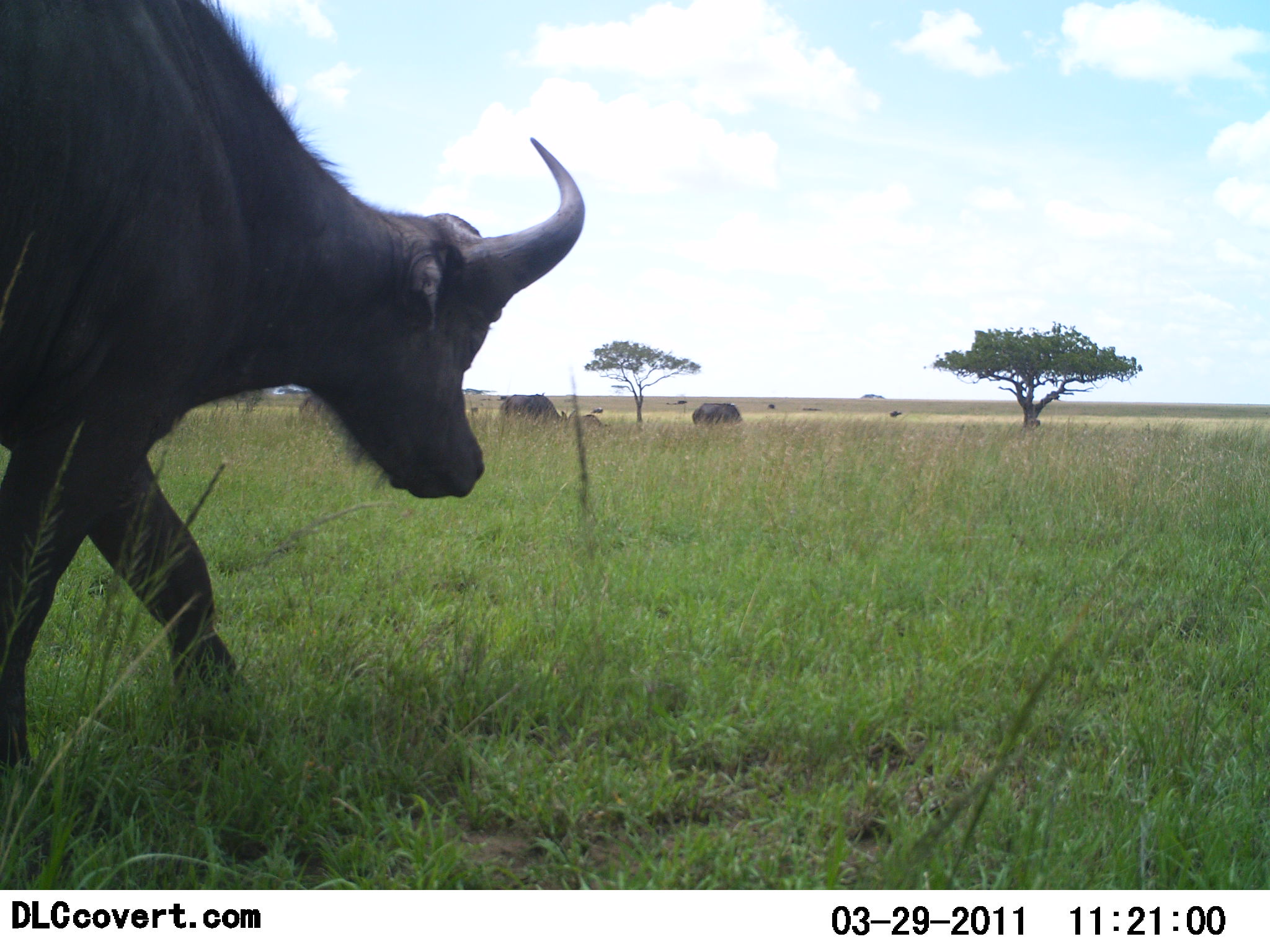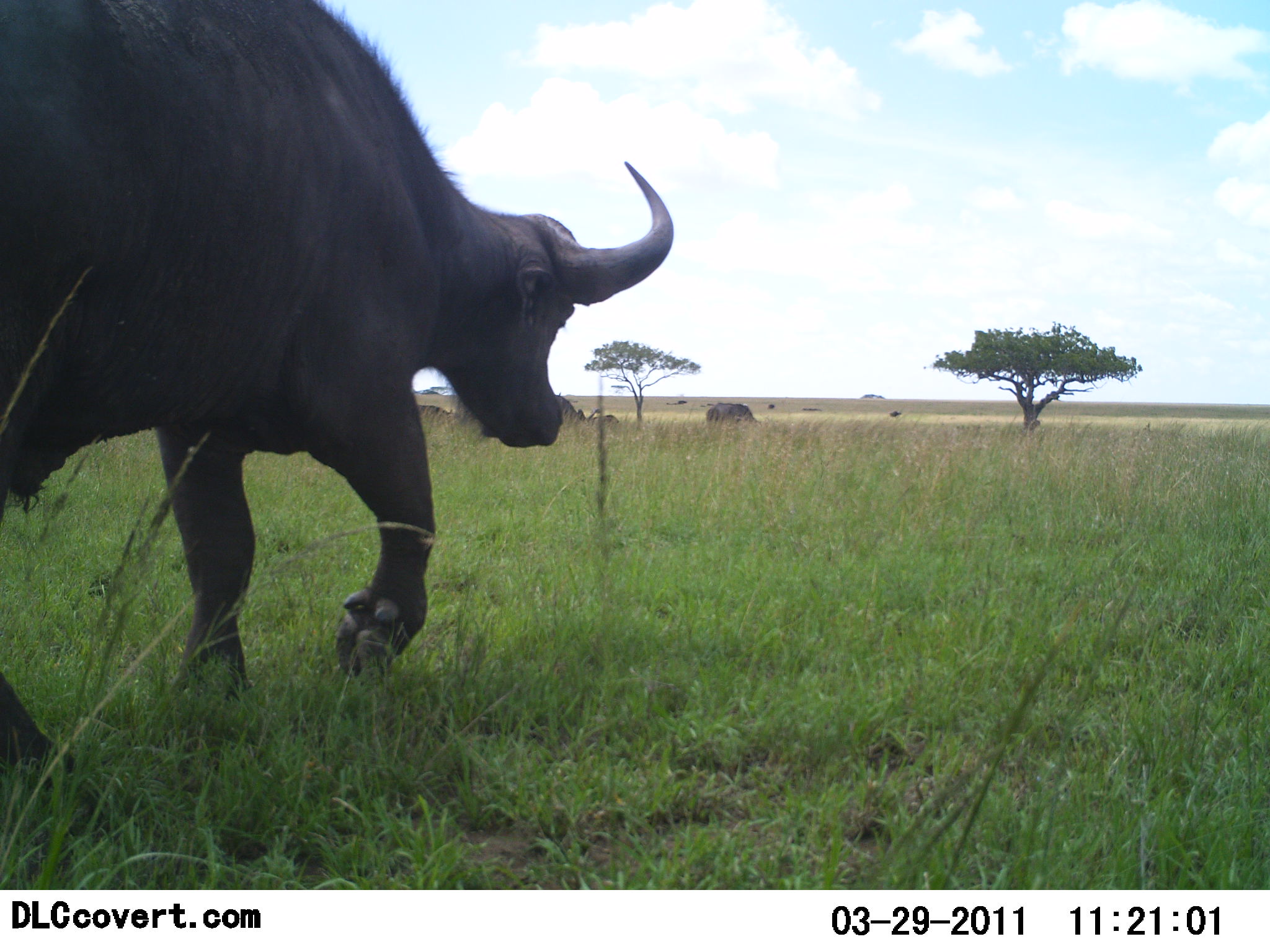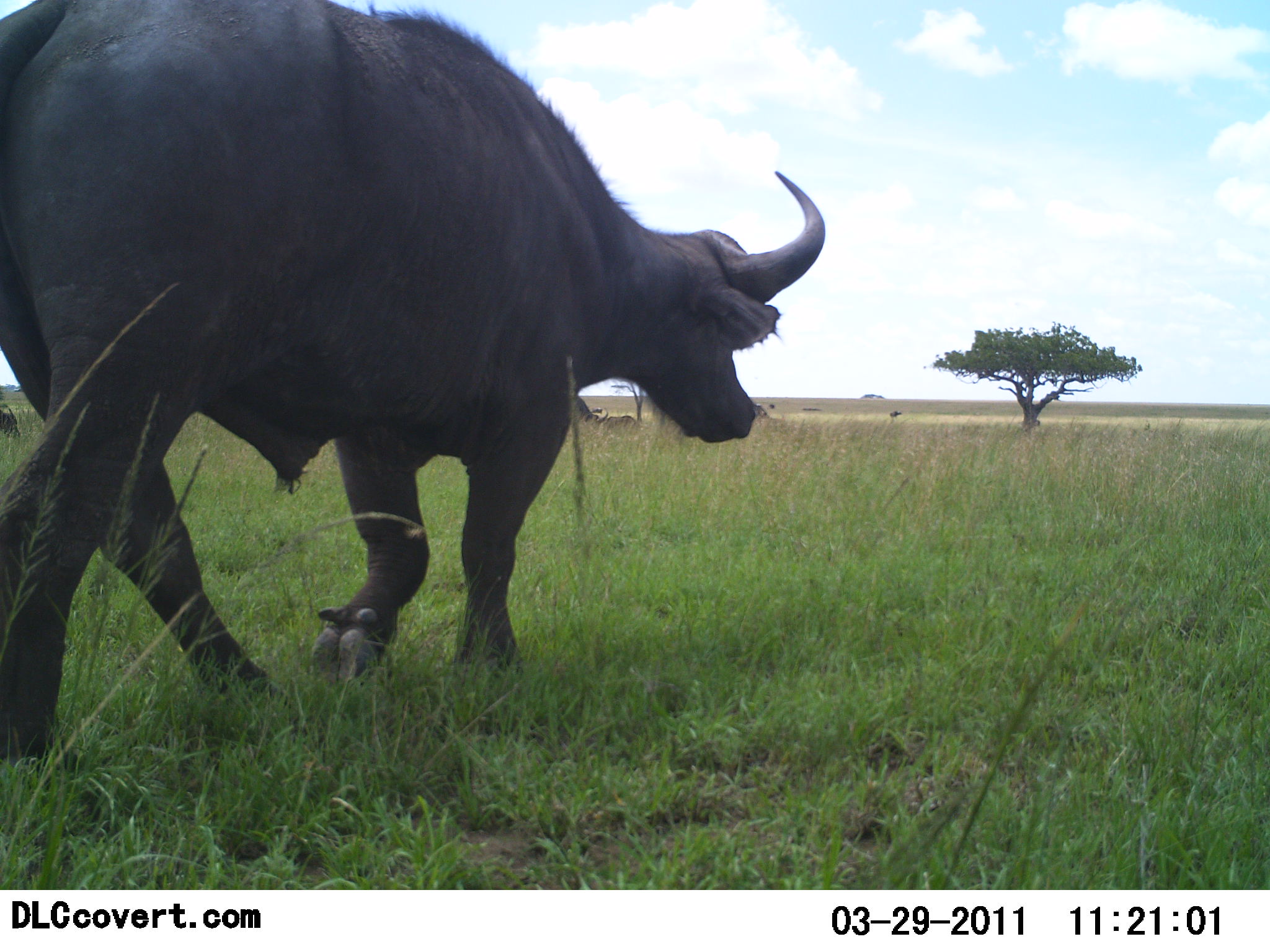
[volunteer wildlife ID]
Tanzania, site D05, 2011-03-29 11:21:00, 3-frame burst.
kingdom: Animalia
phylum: Chordata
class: Mammalia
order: Artiodactyla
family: Bovidae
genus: Syncerus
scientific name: Syncerus caffer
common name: cape buffalo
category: buffalo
Buffalo (cape buffalo) (Syncerus caffer), count 4. Behavior (volunteer vote fractions): standing 30%, resting 0%, moving 90%, interacting 0%. Young present (vote fraction): 0%. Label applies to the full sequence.